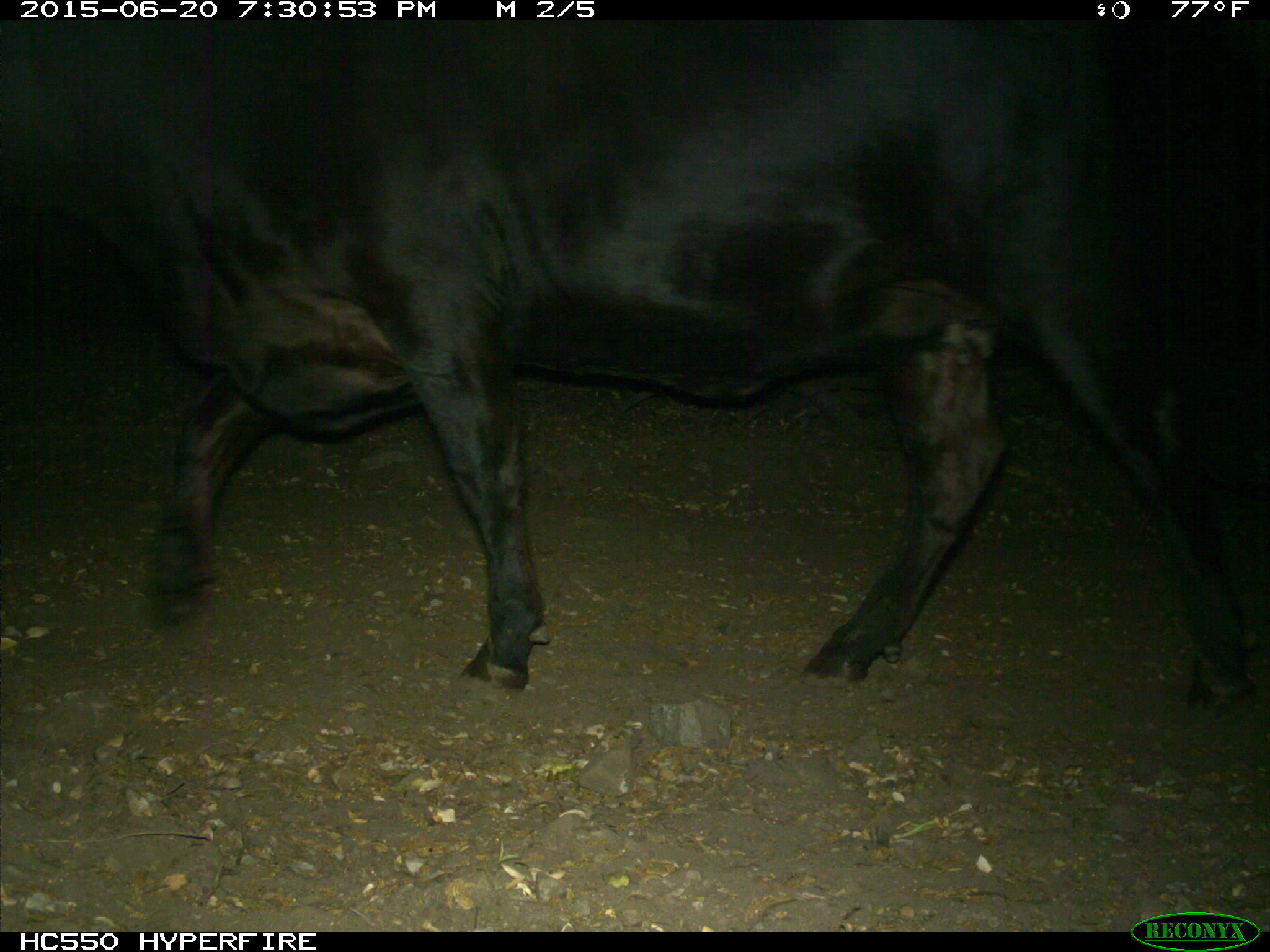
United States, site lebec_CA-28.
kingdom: Animalia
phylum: Chordata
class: Mammalia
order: Artiodactyla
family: Bovidae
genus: Bos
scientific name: Bos taurus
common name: domestic cow